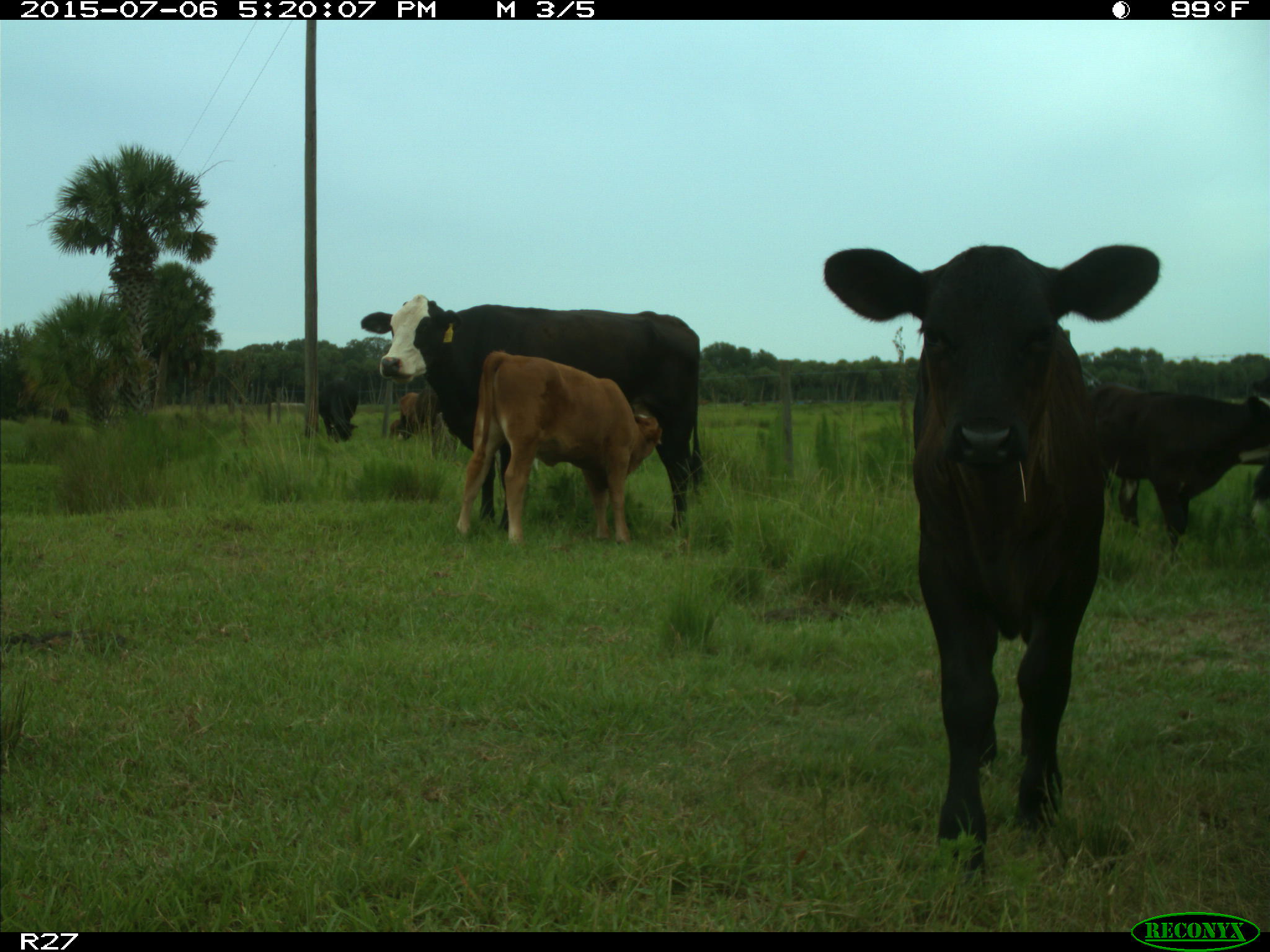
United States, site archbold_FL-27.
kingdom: Animalia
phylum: Chordata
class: Mammalia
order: Artiodactyla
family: Bovidae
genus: Bos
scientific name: Bos taurus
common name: domestic cow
Bos taurus (domestic cow).